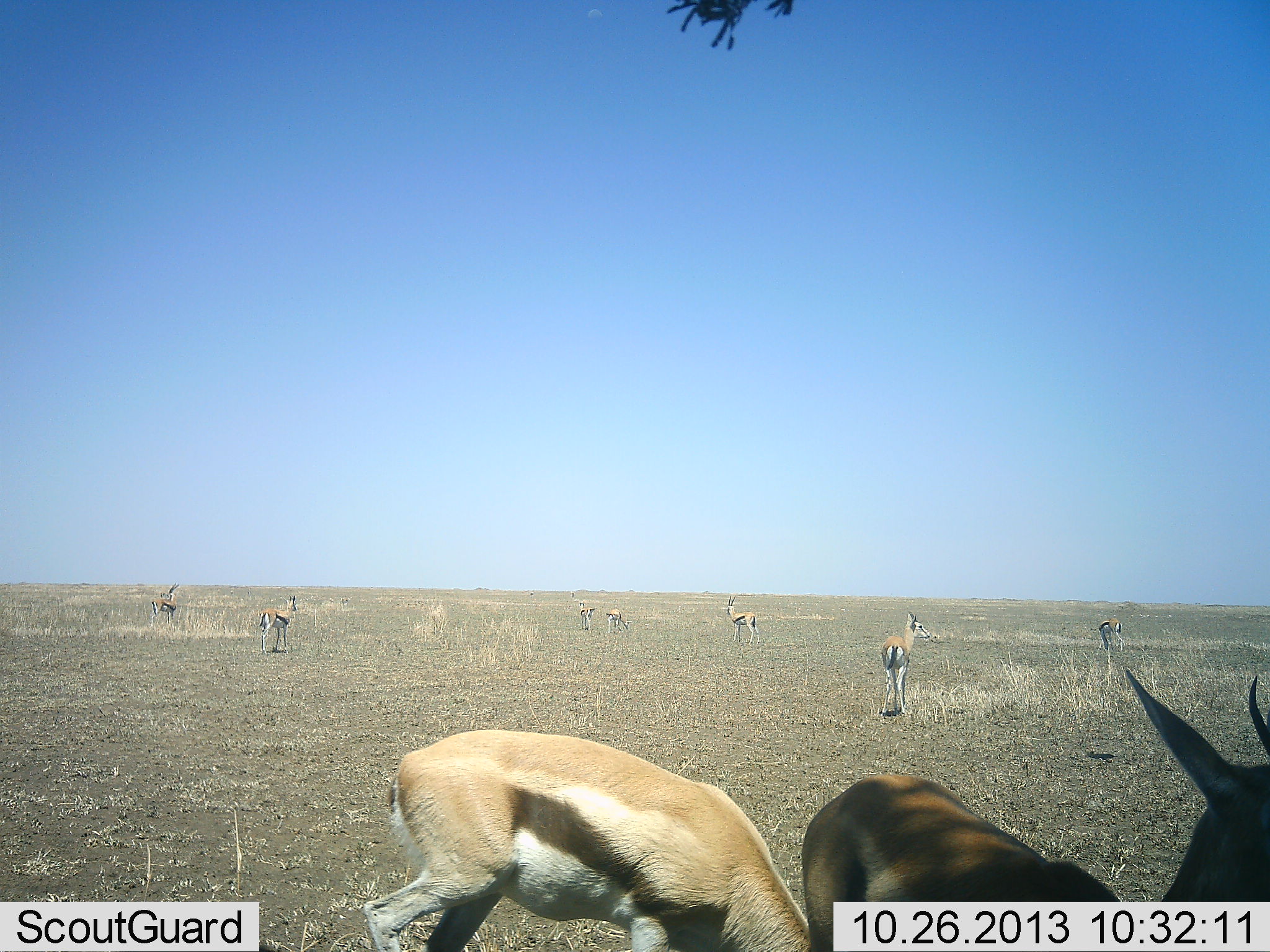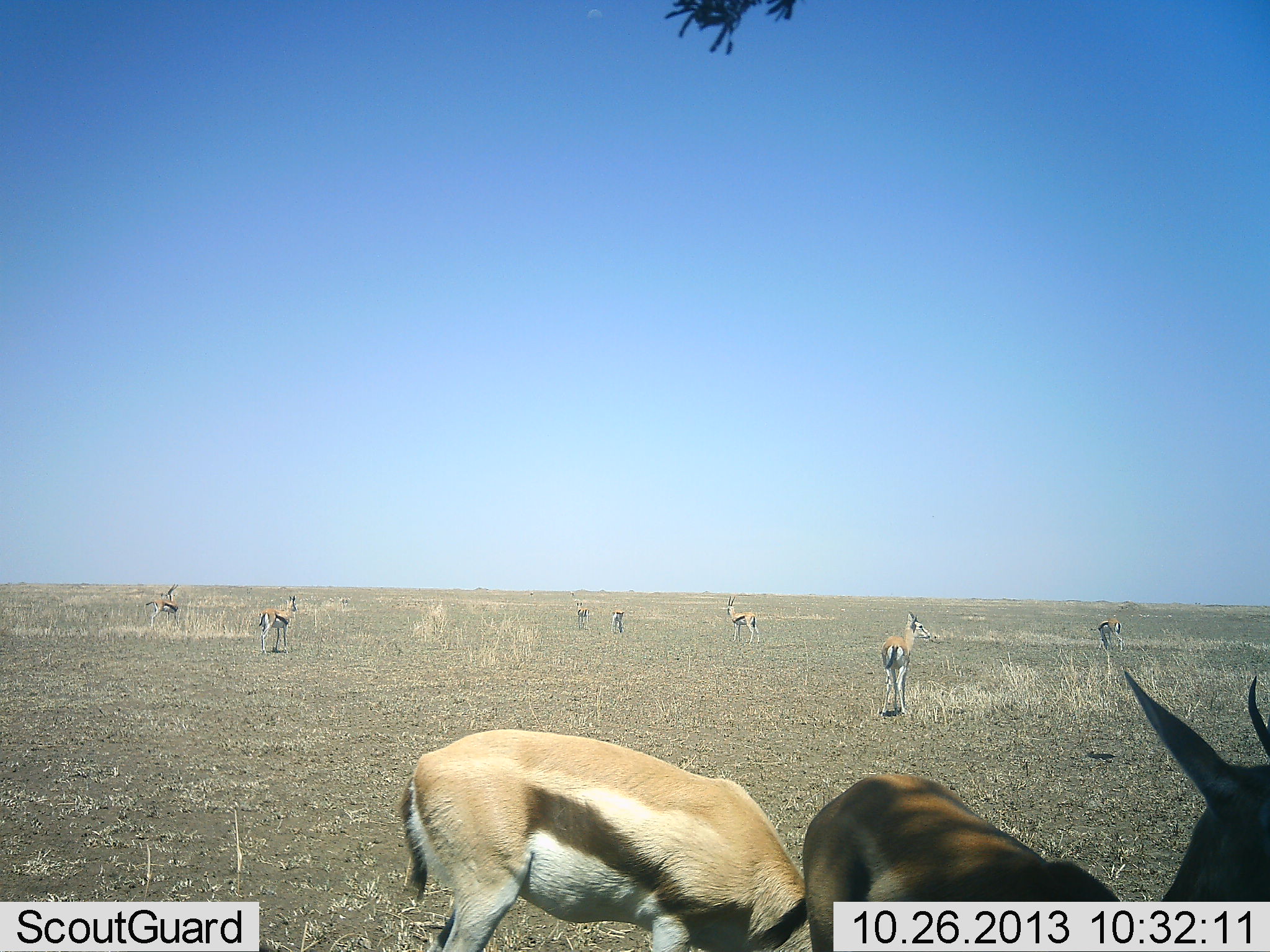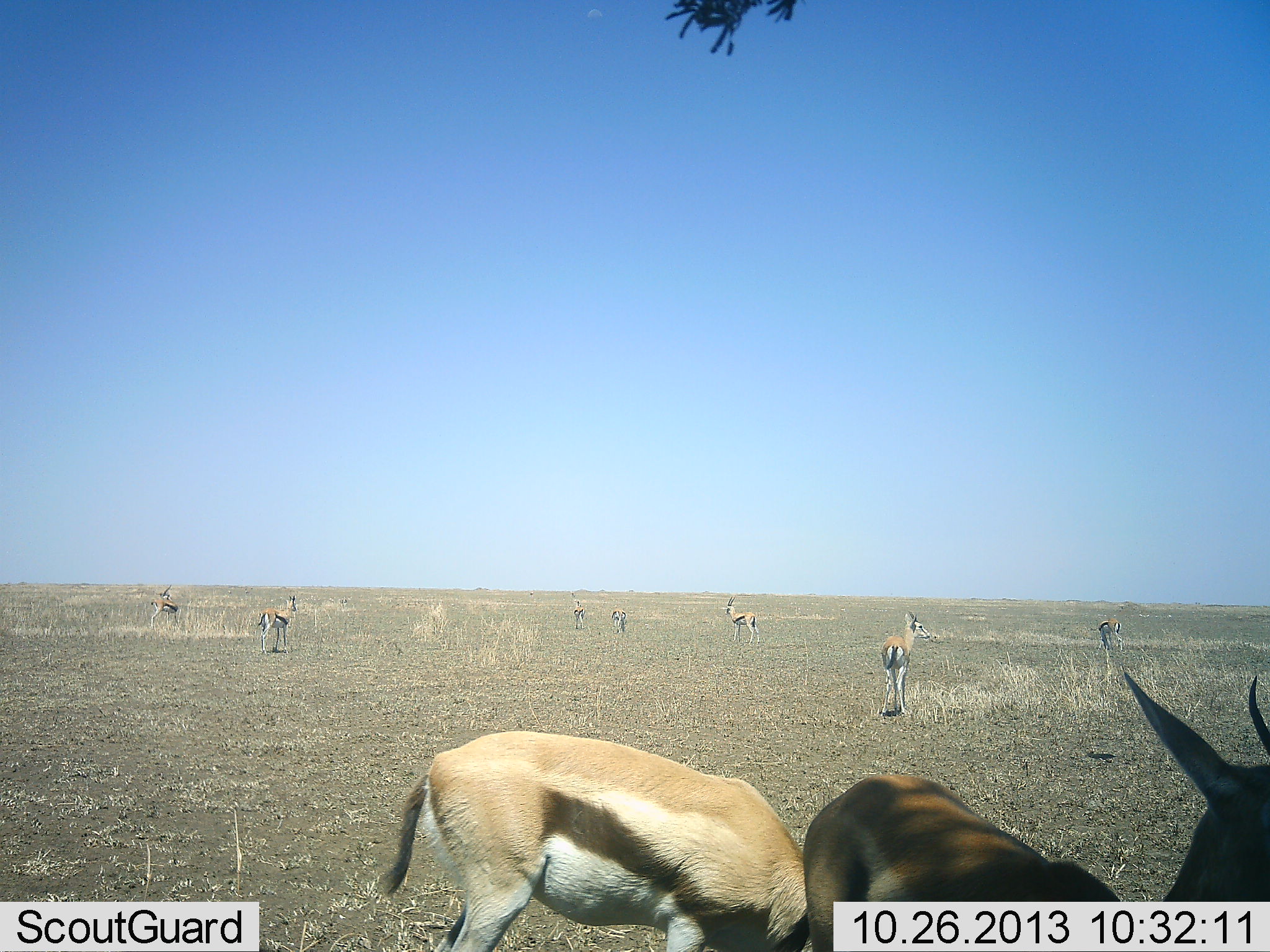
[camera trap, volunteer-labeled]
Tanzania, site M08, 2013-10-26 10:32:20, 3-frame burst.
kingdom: Animalia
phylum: Chordata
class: Mammalia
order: Artiodactyla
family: Bovidae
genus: Eudorcas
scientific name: Eudorcas thomsonii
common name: thomson's gazelle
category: gazellethomsons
Gazellethomsons (thomson's gazelle) (Eudorcas thomsonii), count 9. Behavior (volunteer vote fractions): standing 96%, resting 8%, moving 28%, interacting 12%. Young present (vote fraction): 0%. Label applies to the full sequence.